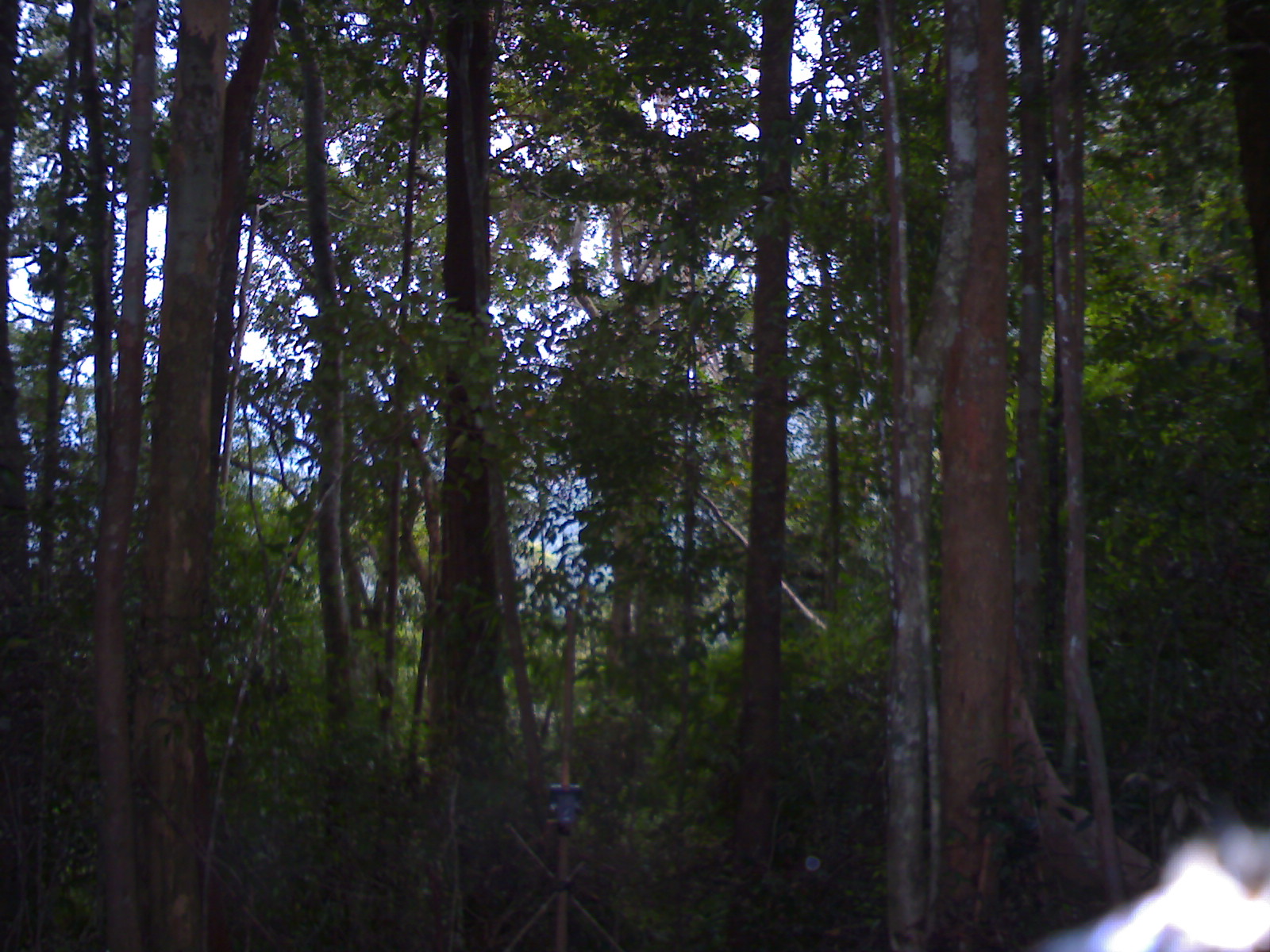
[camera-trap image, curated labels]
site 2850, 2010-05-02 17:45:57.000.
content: unidentified animal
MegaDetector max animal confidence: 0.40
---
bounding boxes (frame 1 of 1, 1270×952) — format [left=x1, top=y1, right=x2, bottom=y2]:
unidentifiable: [left=1016, top=811, right=1269, bottom=950]